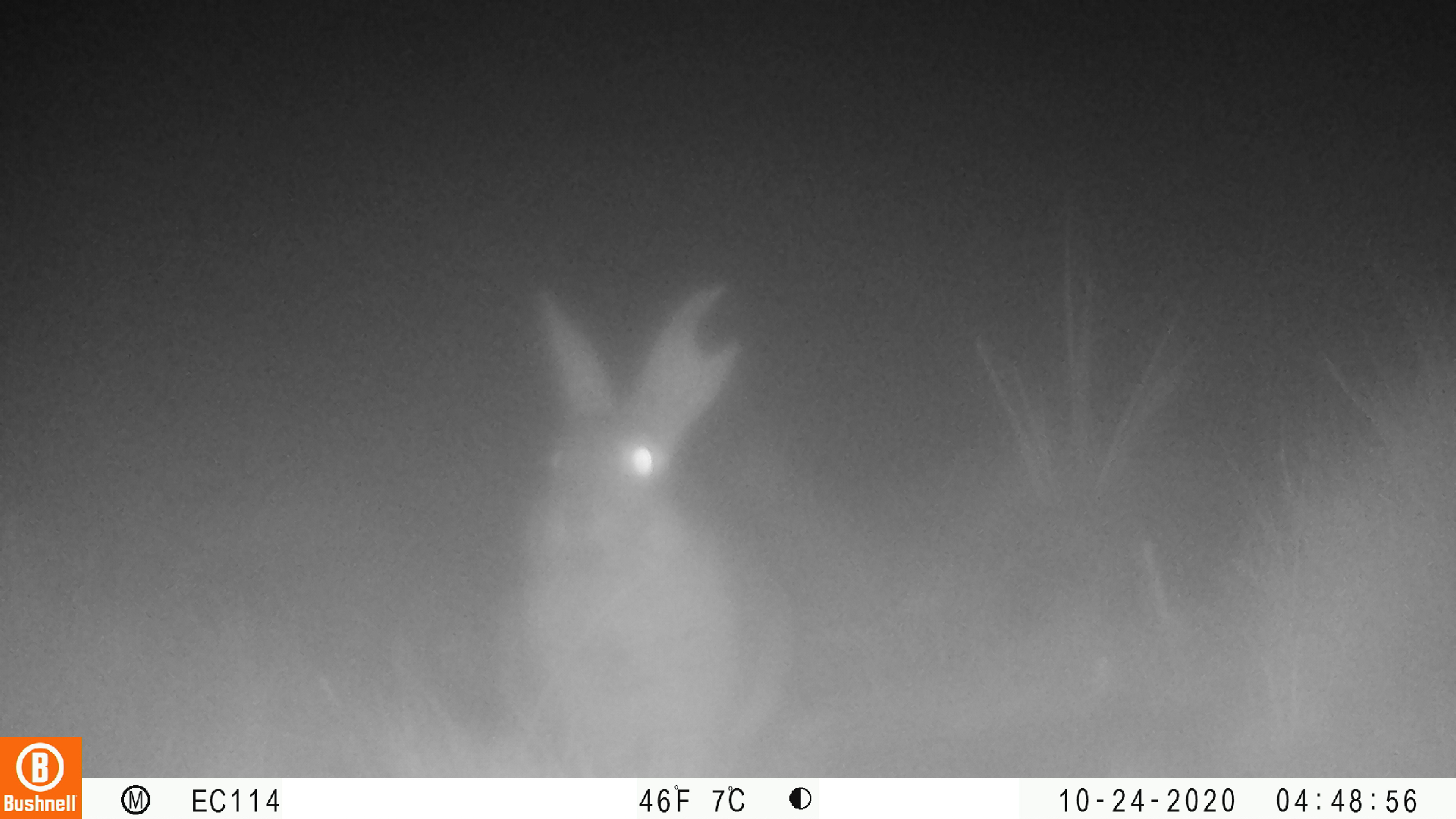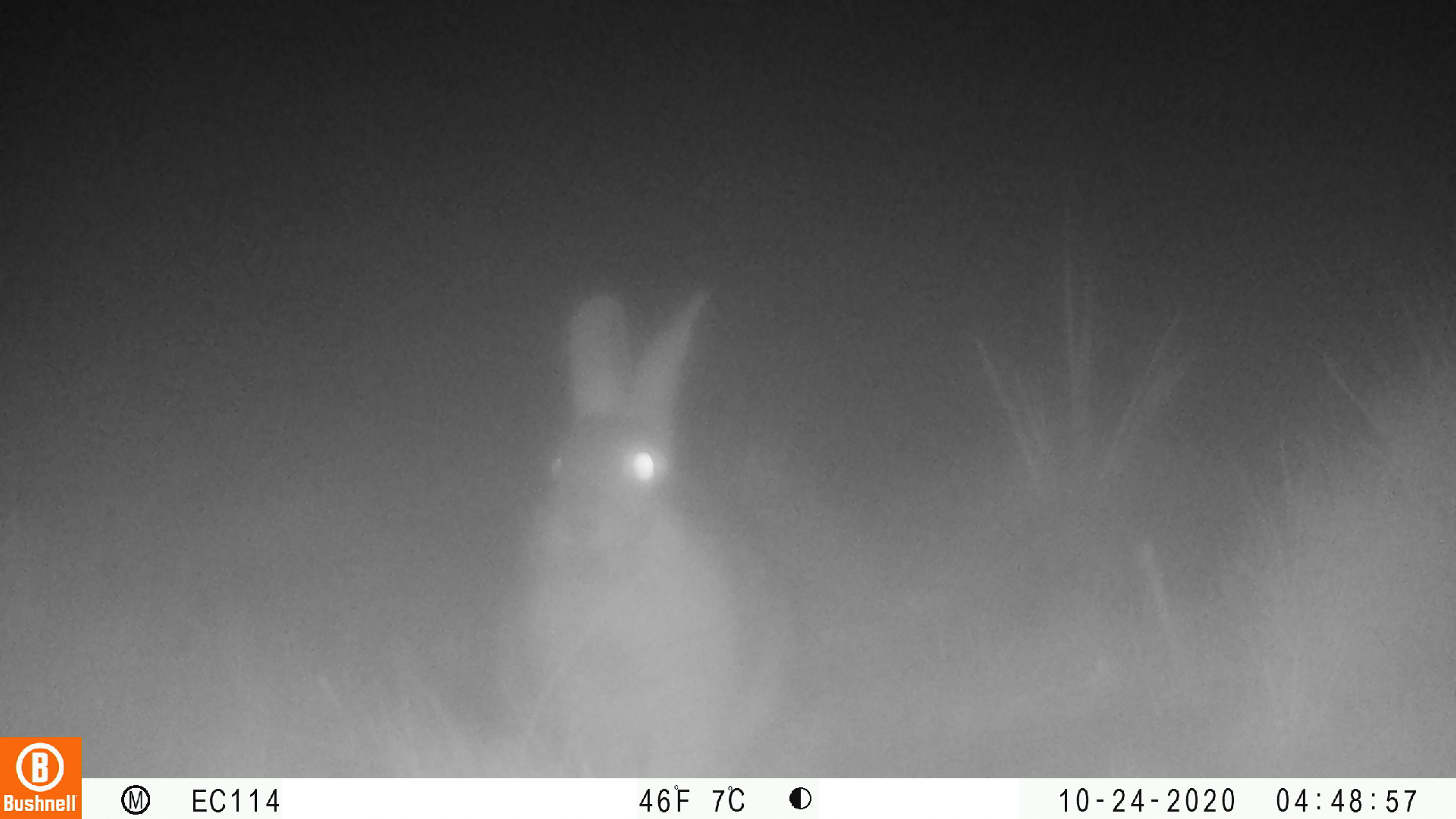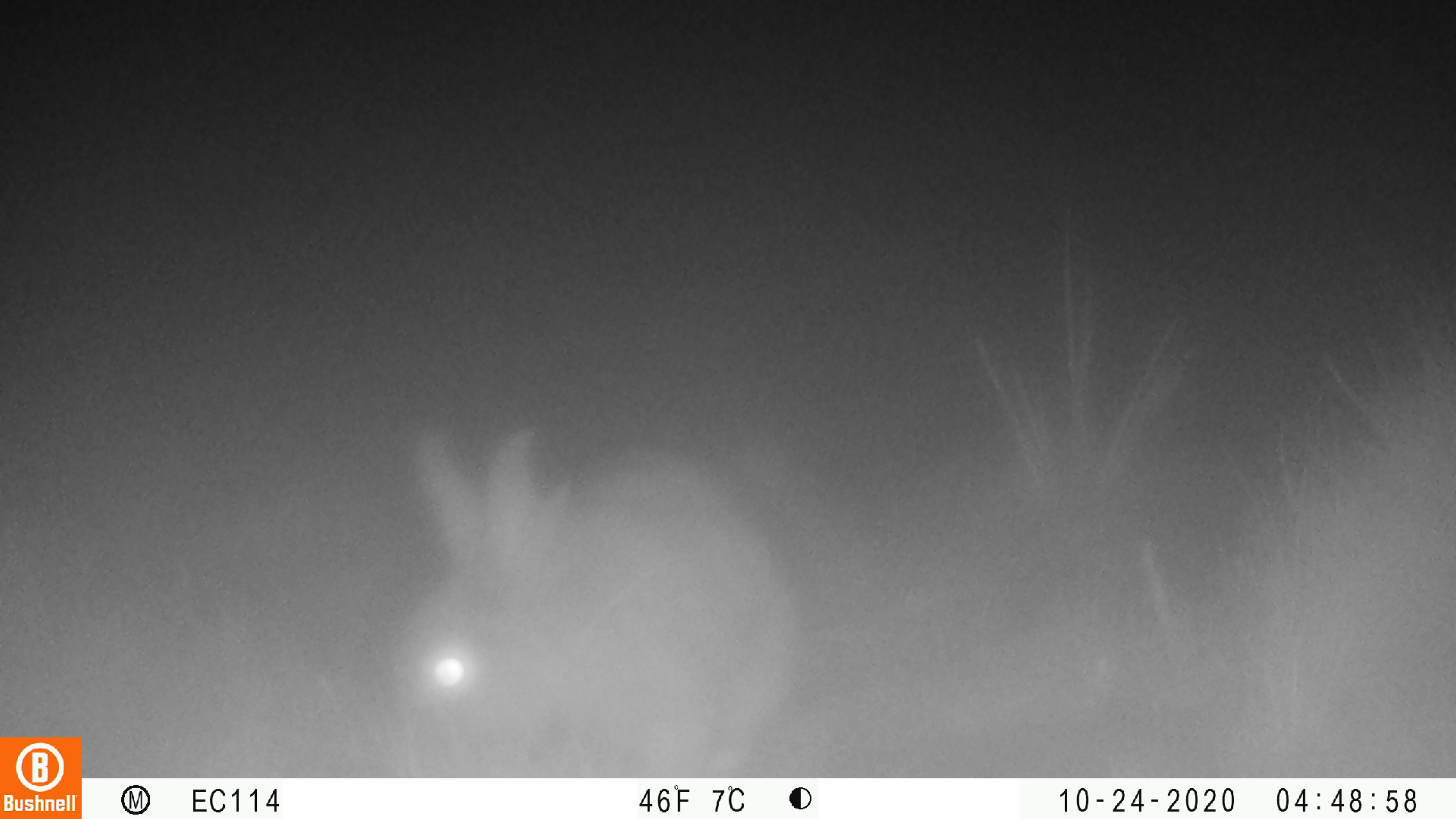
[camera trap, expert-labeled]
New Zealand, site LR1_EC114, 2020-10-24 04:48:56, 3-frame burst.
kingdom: Animalia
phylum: Chordata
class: Mammalia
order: Lagomorpha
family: Leporidae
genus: Oryctolagus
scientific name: Oryctolagus cuniculus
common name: european rabbit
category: rabbit